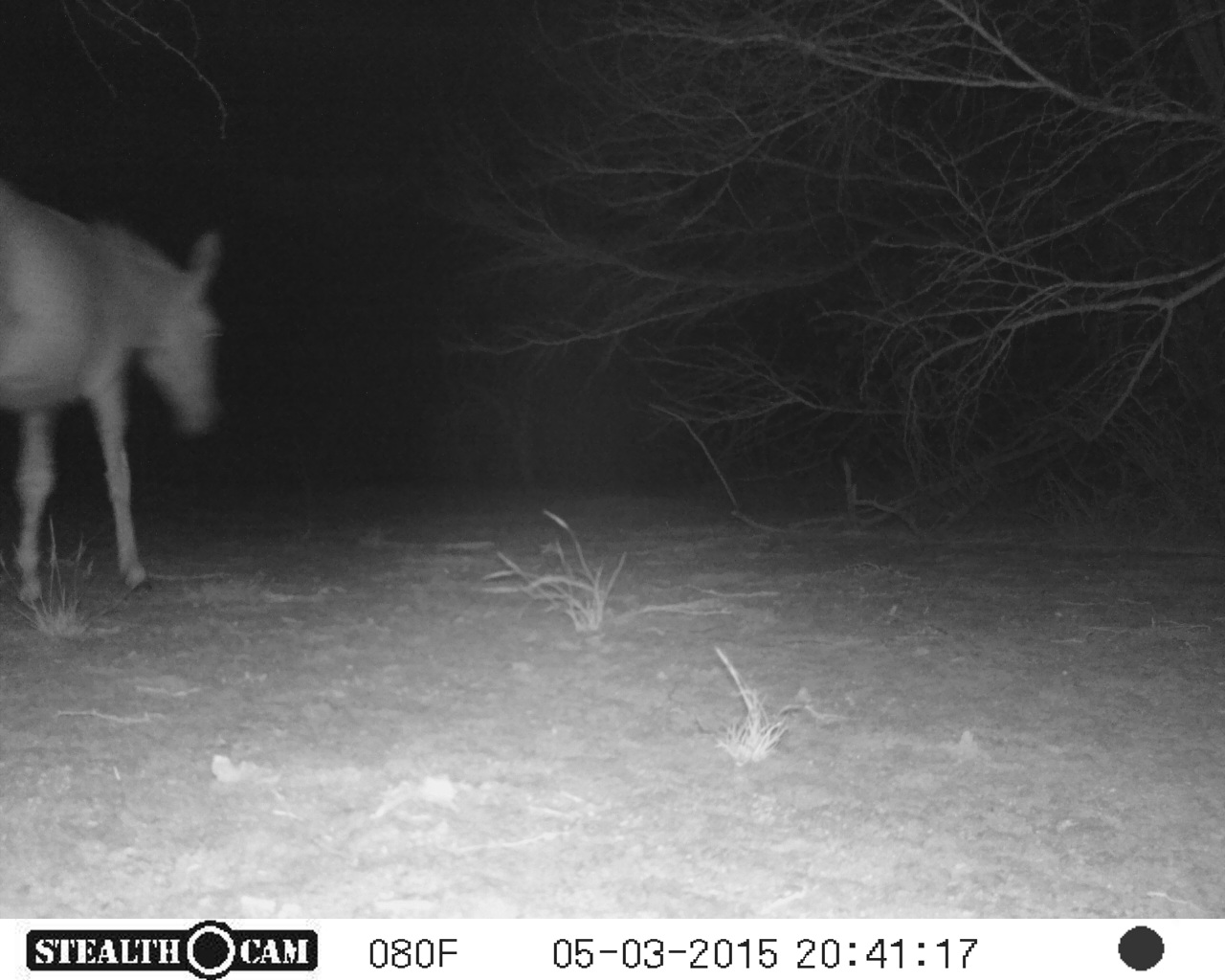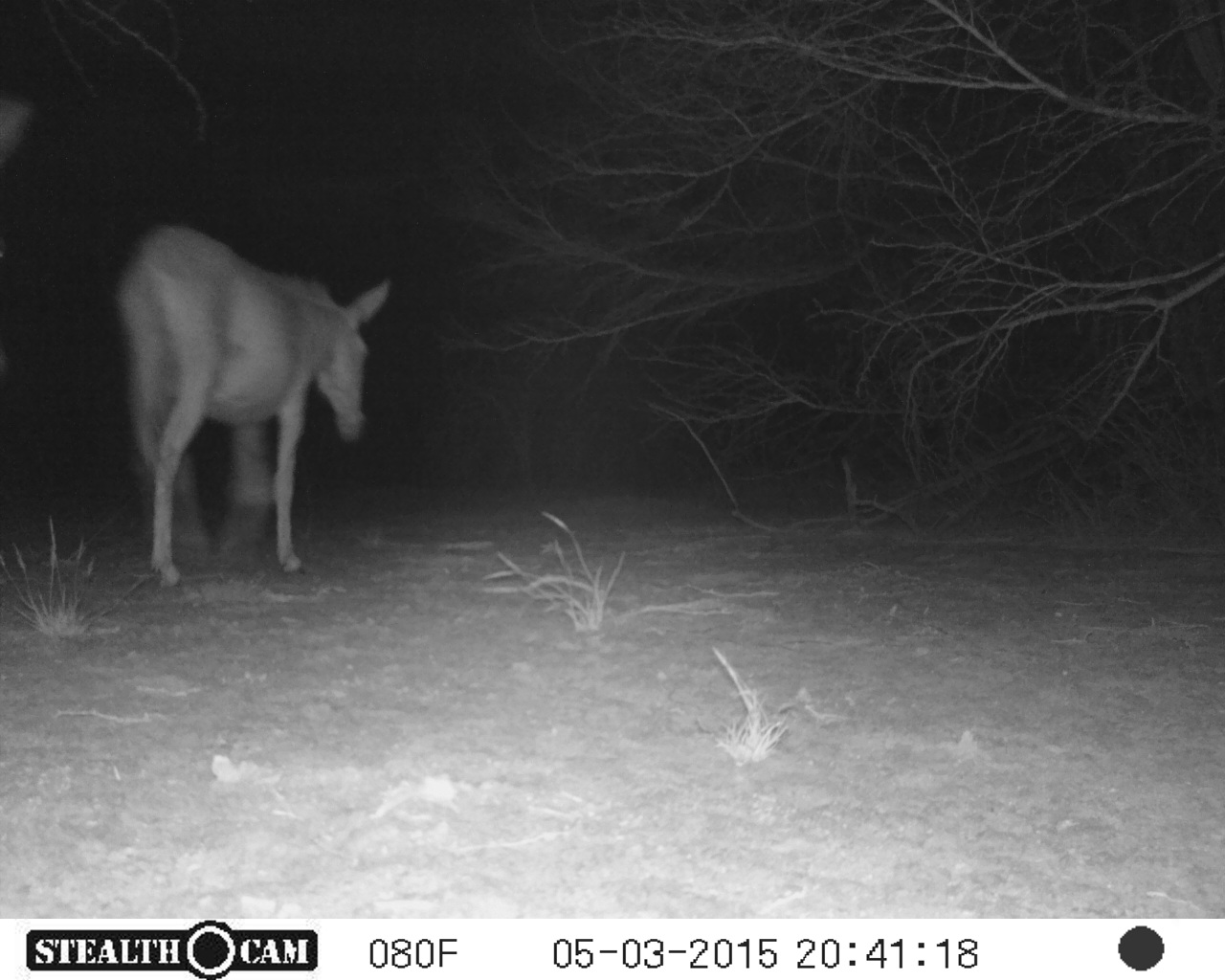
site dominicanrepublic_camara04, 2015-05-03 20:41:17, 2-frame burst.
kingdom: Animalia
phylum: Chordata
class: Mammalia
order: Perissodactyla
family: Equidae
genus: Equus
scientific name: Equus asinus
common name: donkey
Donkey (Equus asinus).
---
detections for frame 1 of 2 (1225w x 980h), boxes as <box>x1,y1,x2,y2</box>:
donkey: <box>0,169,224,612</box>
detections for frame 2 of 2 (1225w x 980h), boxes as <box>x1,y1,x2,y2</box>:
donkey: <box>111,221,392,586</box>